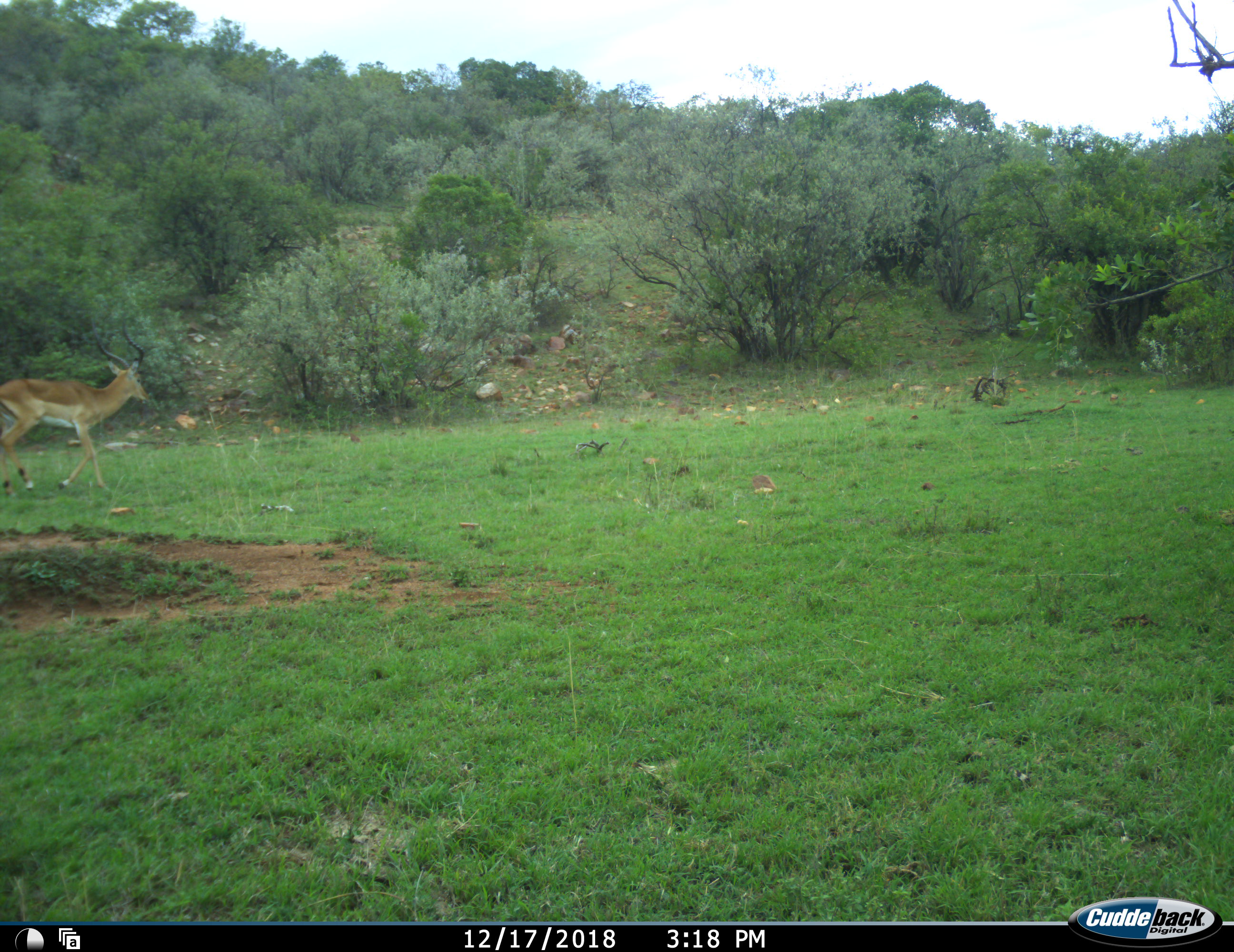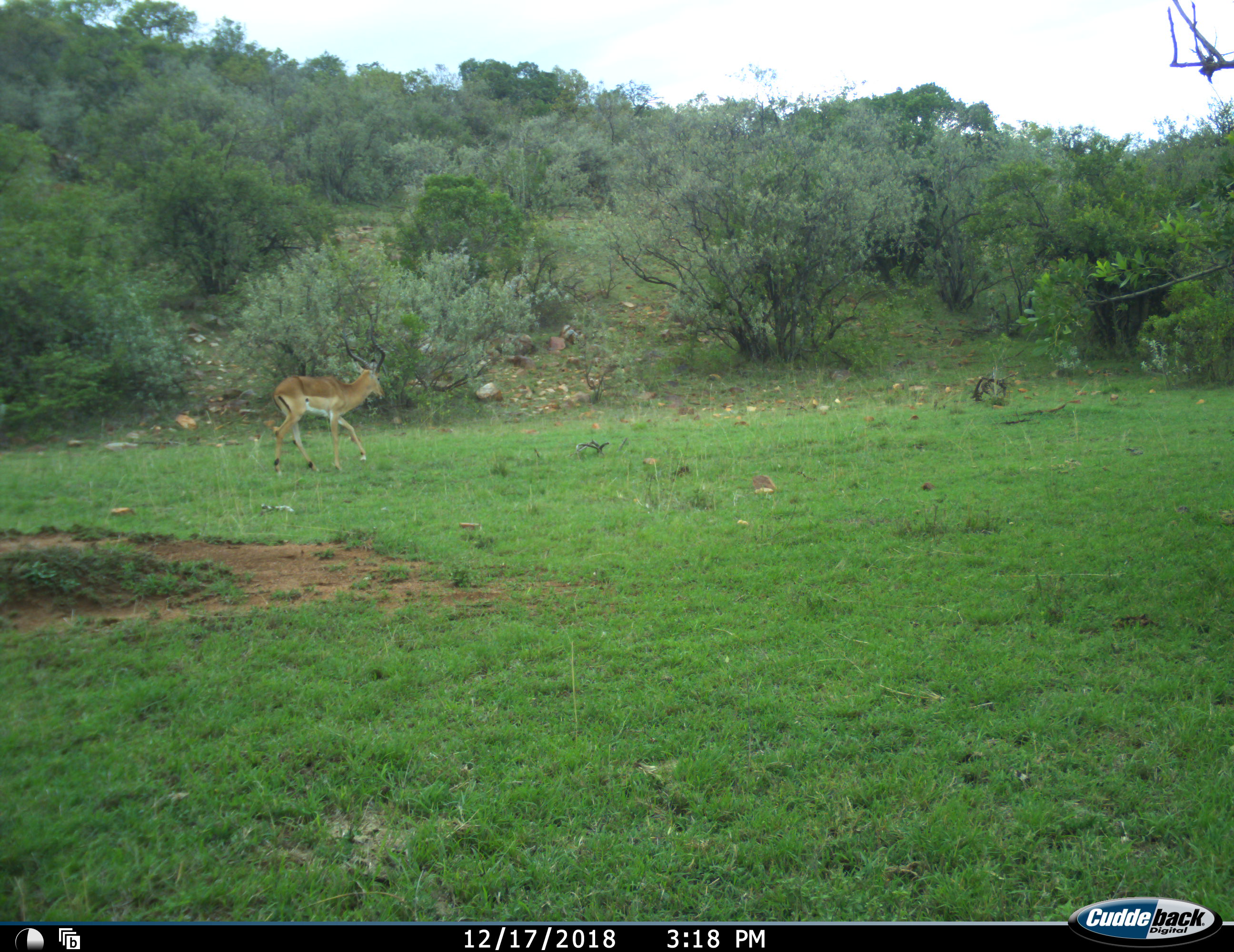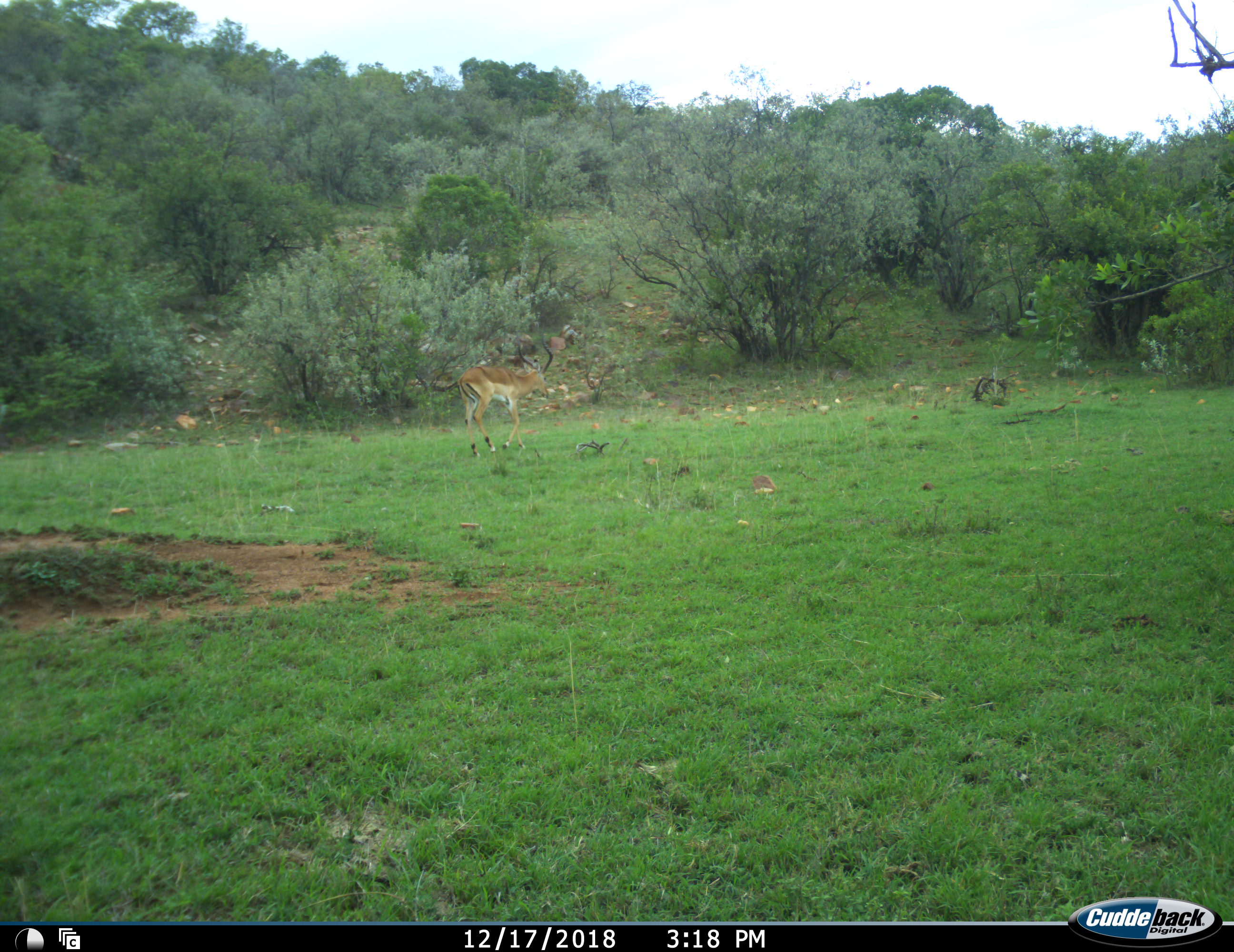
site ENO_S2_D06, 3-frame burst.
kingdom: Animalia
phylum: Chordata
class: Mammalia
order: Artiodactyla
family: Bovidae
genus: Aepyceros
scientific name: Aepyceros melampus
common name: impala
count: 1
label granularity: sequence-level